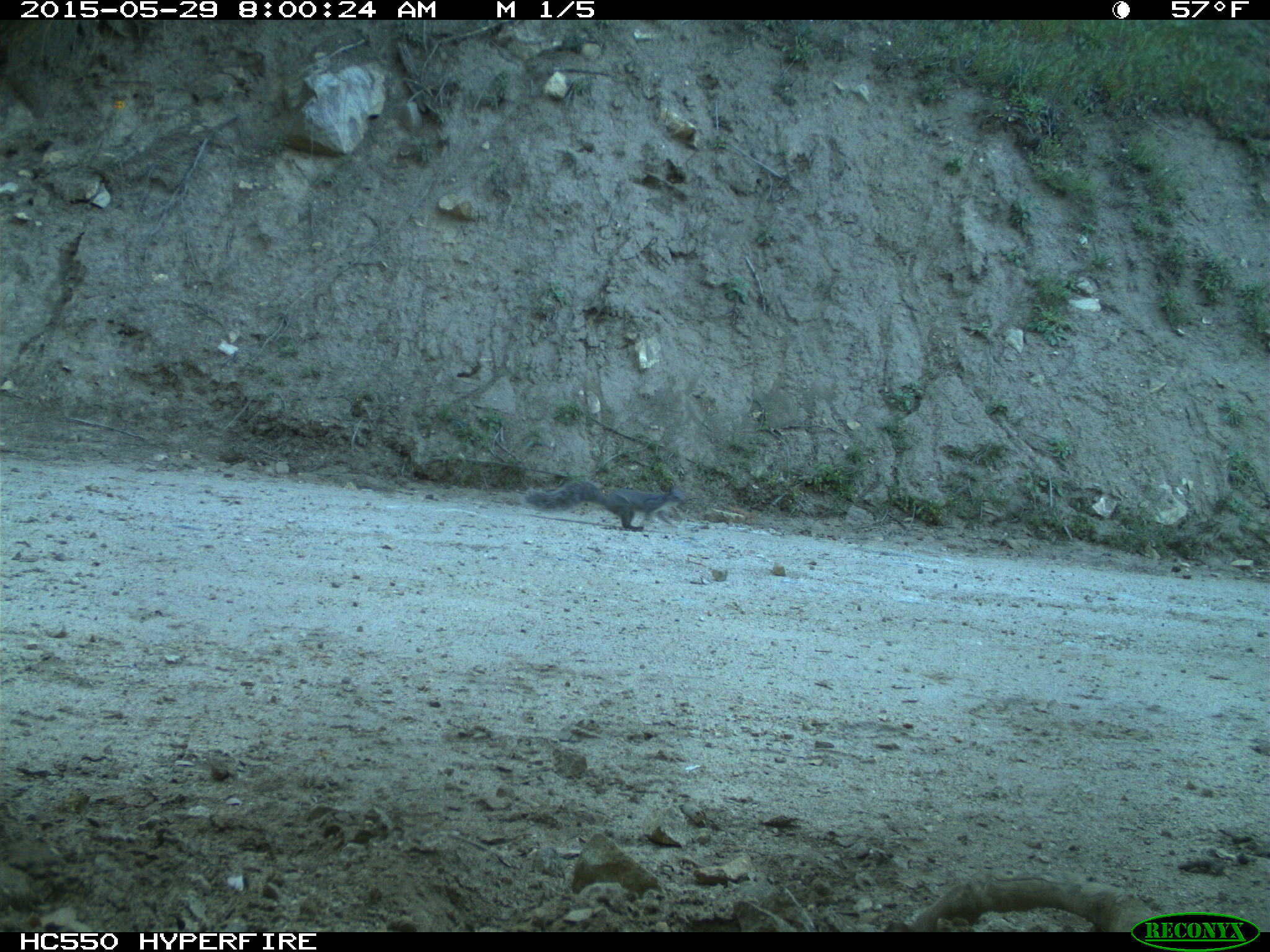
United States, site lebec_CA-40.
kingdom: Animalia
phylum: Chordata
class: Mammalia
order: Rodentia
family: Sciuridae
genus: Sciurus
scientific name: Sciurus carolinensis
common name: eastern gray squirrel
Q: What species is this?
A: Sciurus carolinensis (eastern gray squirrel).